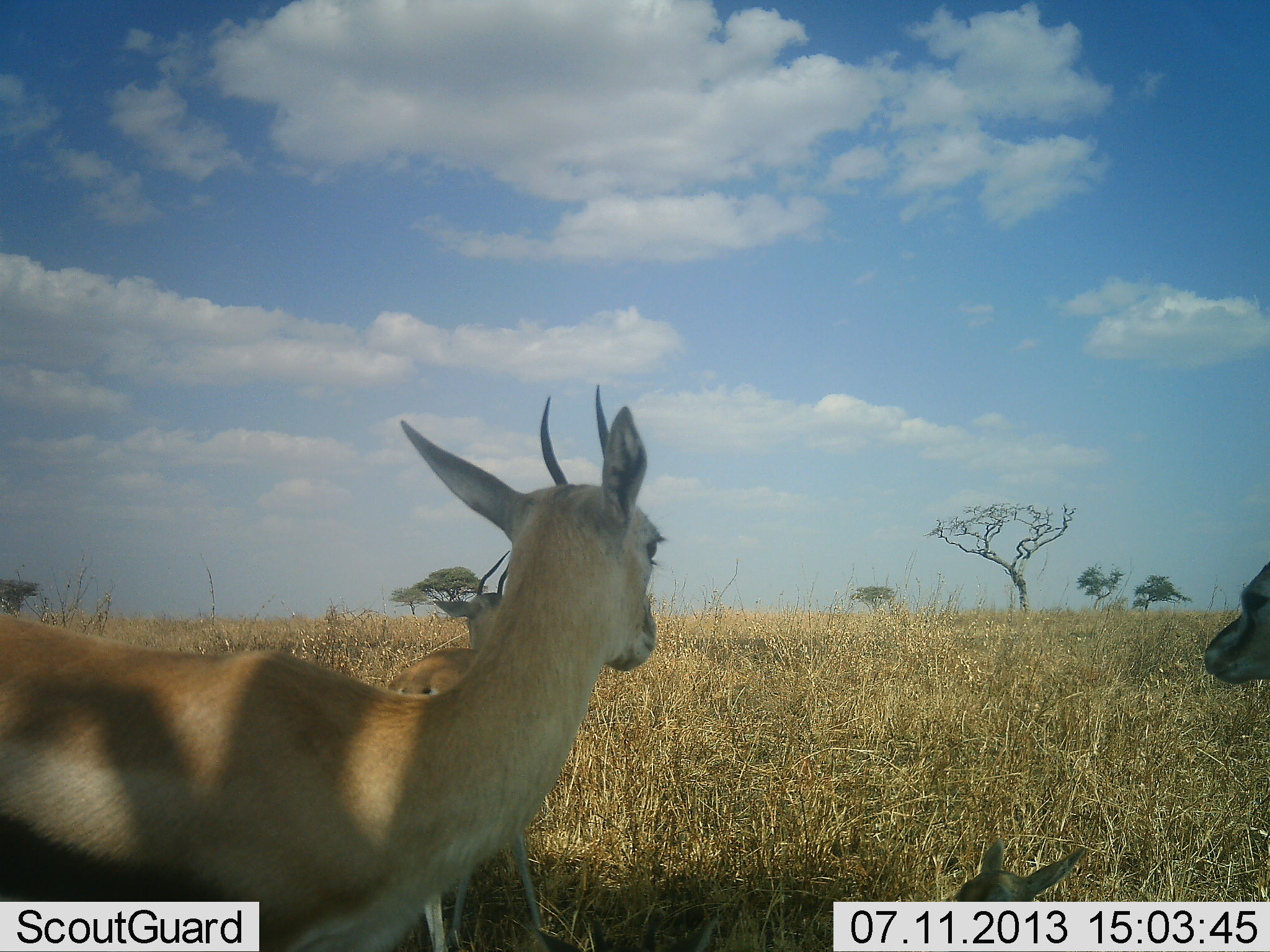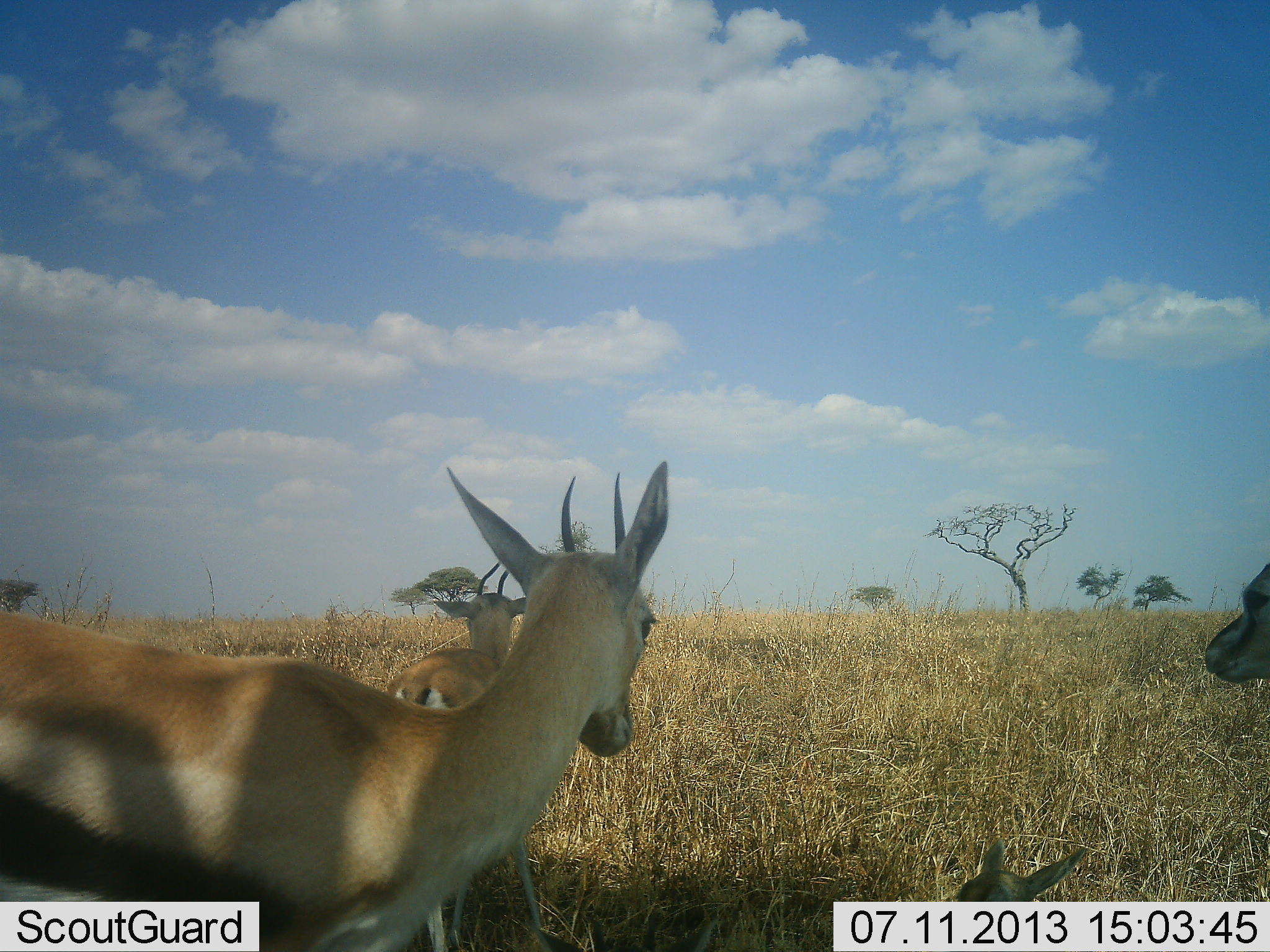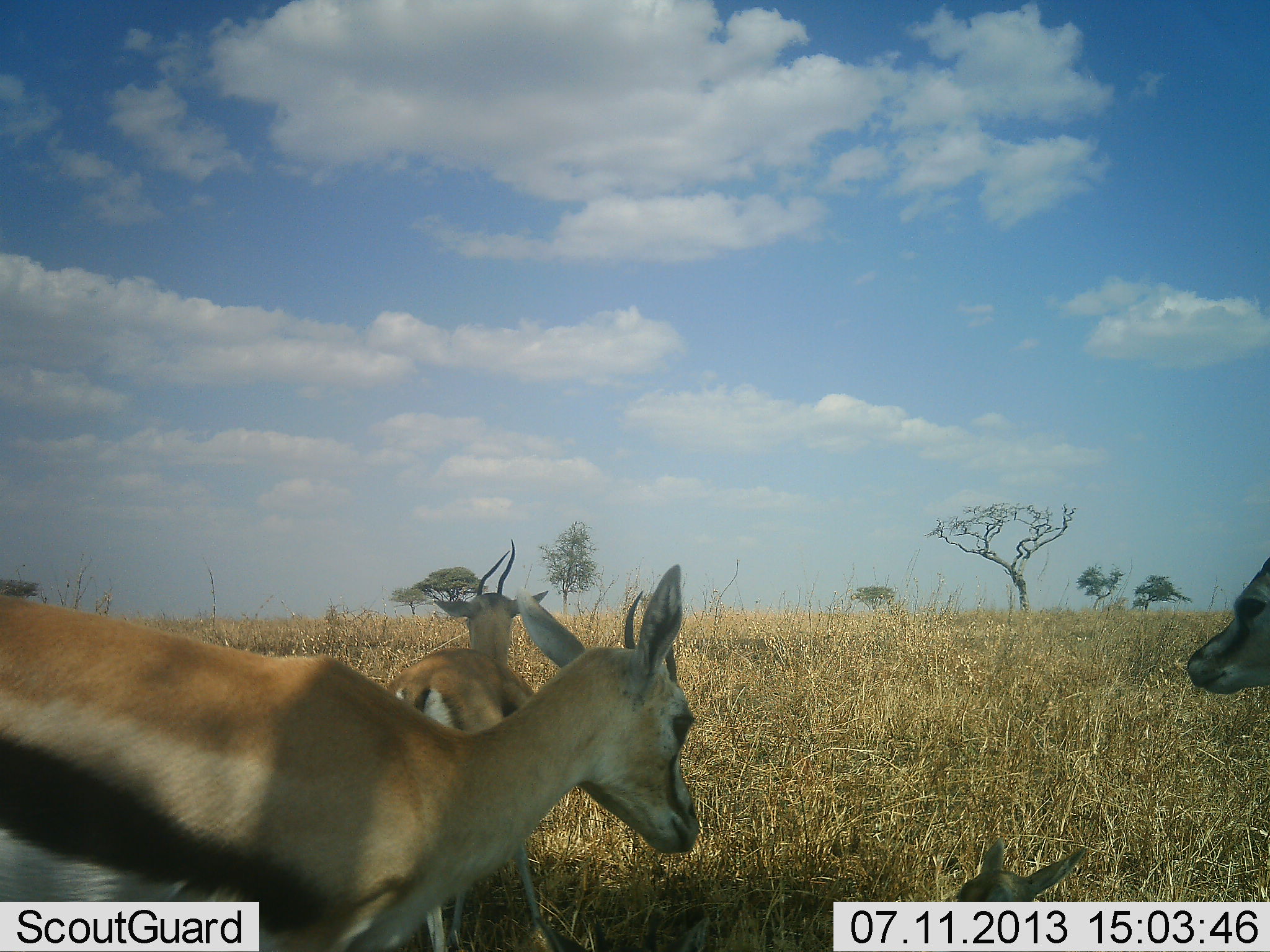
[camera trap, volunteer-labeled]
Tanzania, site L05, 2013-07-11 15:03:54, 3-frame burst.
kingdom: Animalia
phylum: Chordata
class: Mammalia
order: Artiodactyla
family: Bovidae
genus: Eudorcas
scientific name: Eudorcas thomsonii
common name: thomson's gazelle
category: gazellethomsons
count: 3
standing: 90%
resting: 38%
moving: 18%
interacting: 3%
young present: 23%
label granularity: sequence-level